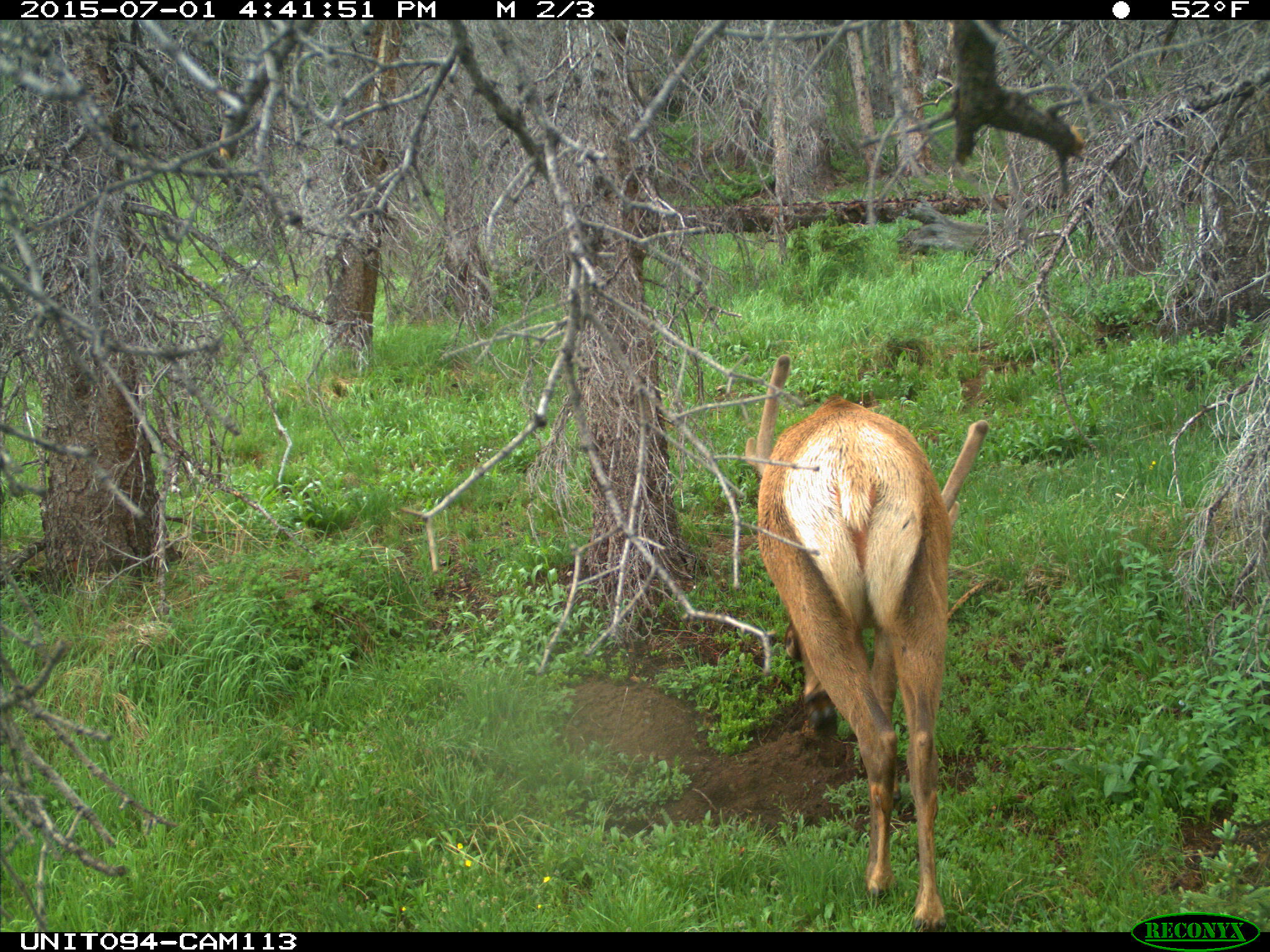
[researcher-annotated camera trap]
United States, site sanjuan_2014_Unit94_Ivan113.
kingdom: Animalia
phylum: Chordata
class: Mammalia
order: Artiodactyla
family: Cervidae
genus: Cervus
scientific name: Cervus elaphus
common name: red deer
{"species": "Cervus elaphus (red deer)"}